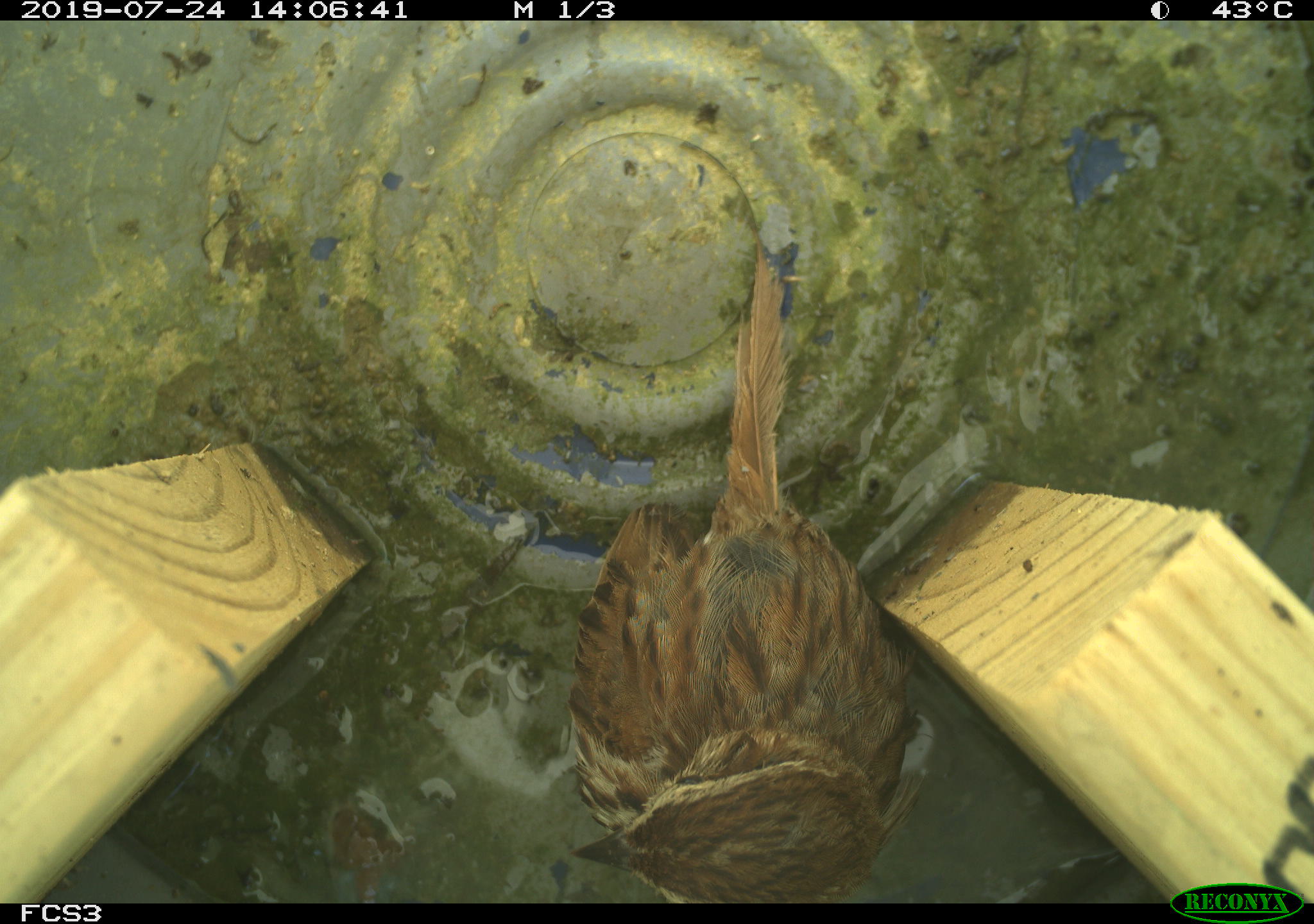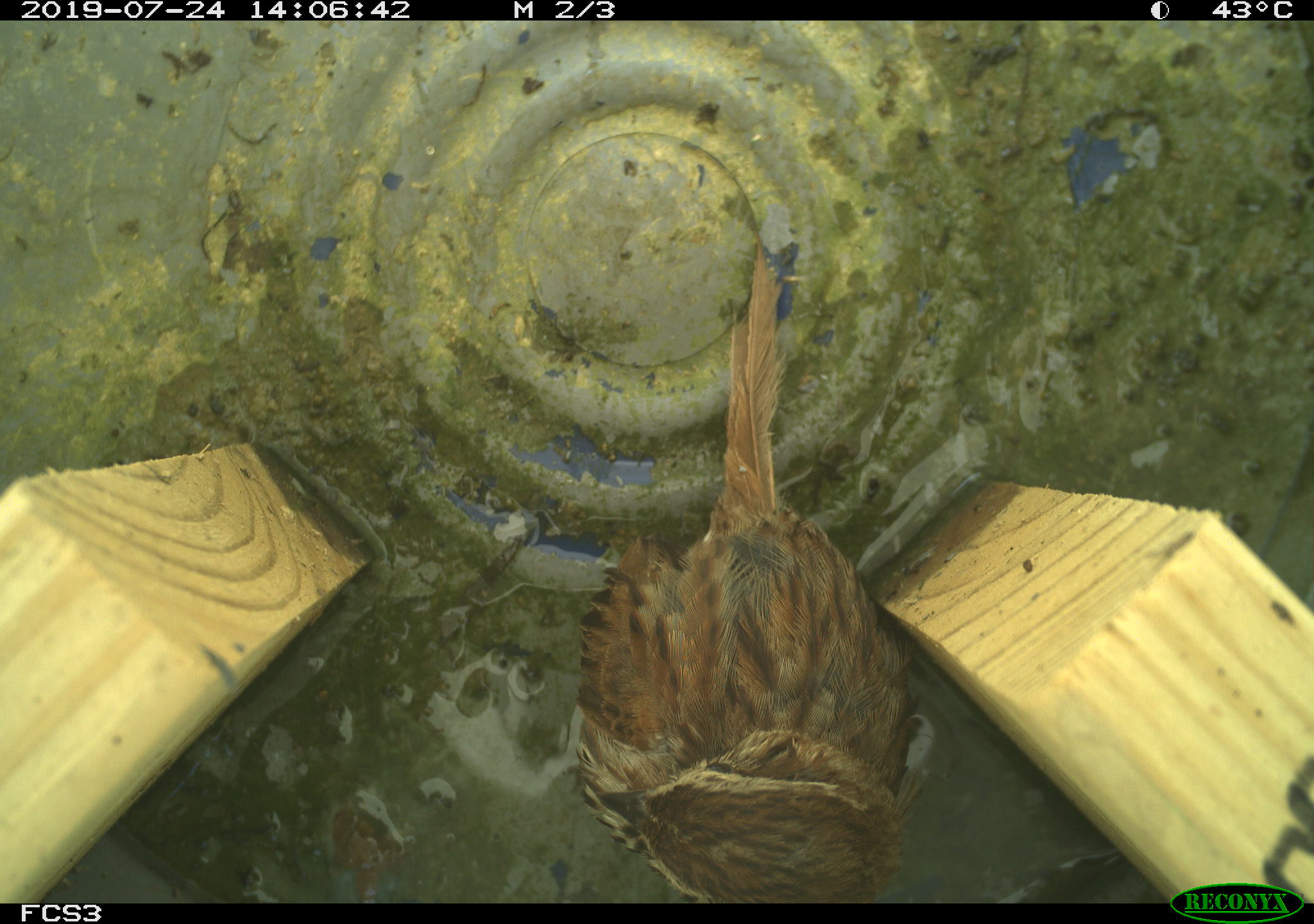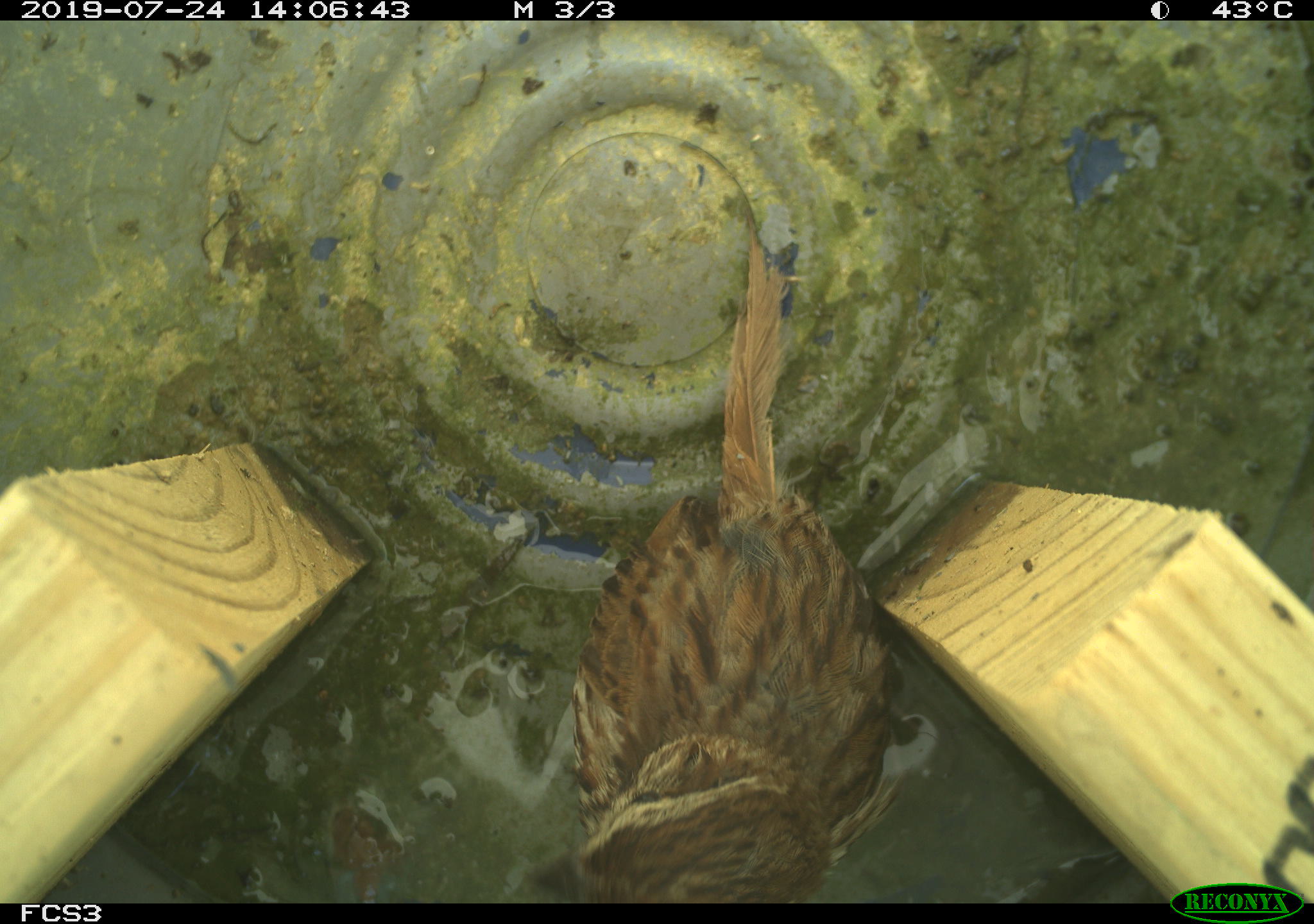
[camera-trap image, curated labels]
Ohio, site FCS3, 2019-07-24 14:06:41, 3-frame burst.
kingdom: Animalia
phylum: Chordata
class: Aves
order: Passeriformes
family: Passerellidae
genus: Melospiza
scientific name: Melospiza melodia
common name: song sparrow